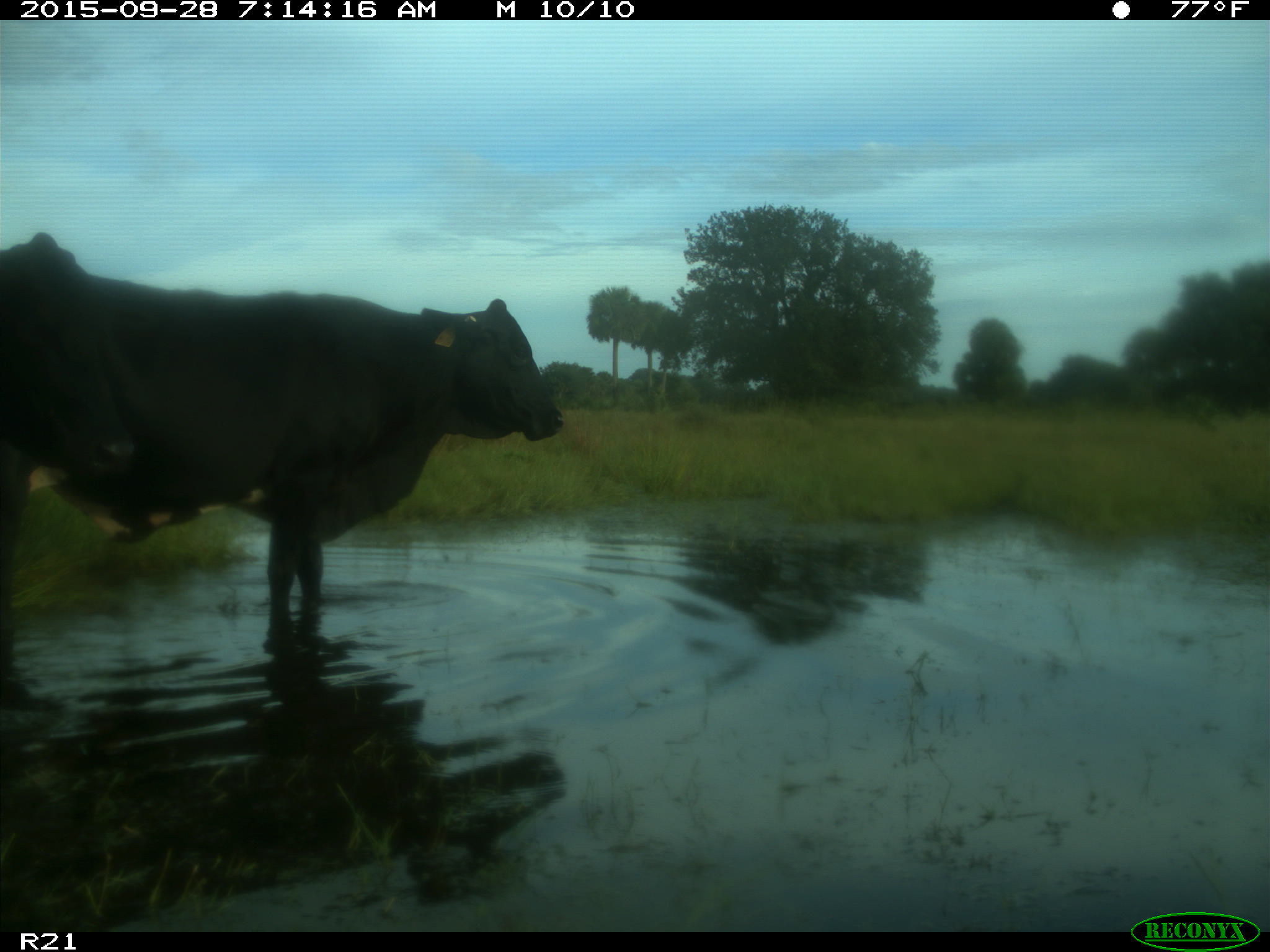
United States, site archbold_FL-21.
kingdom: Animalia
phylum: Chordata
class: Mammalia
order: Artiodactyla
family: Bovidae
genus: Bos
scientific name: Bos taurus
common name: domestic cow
Bos taurus (domestic cow).